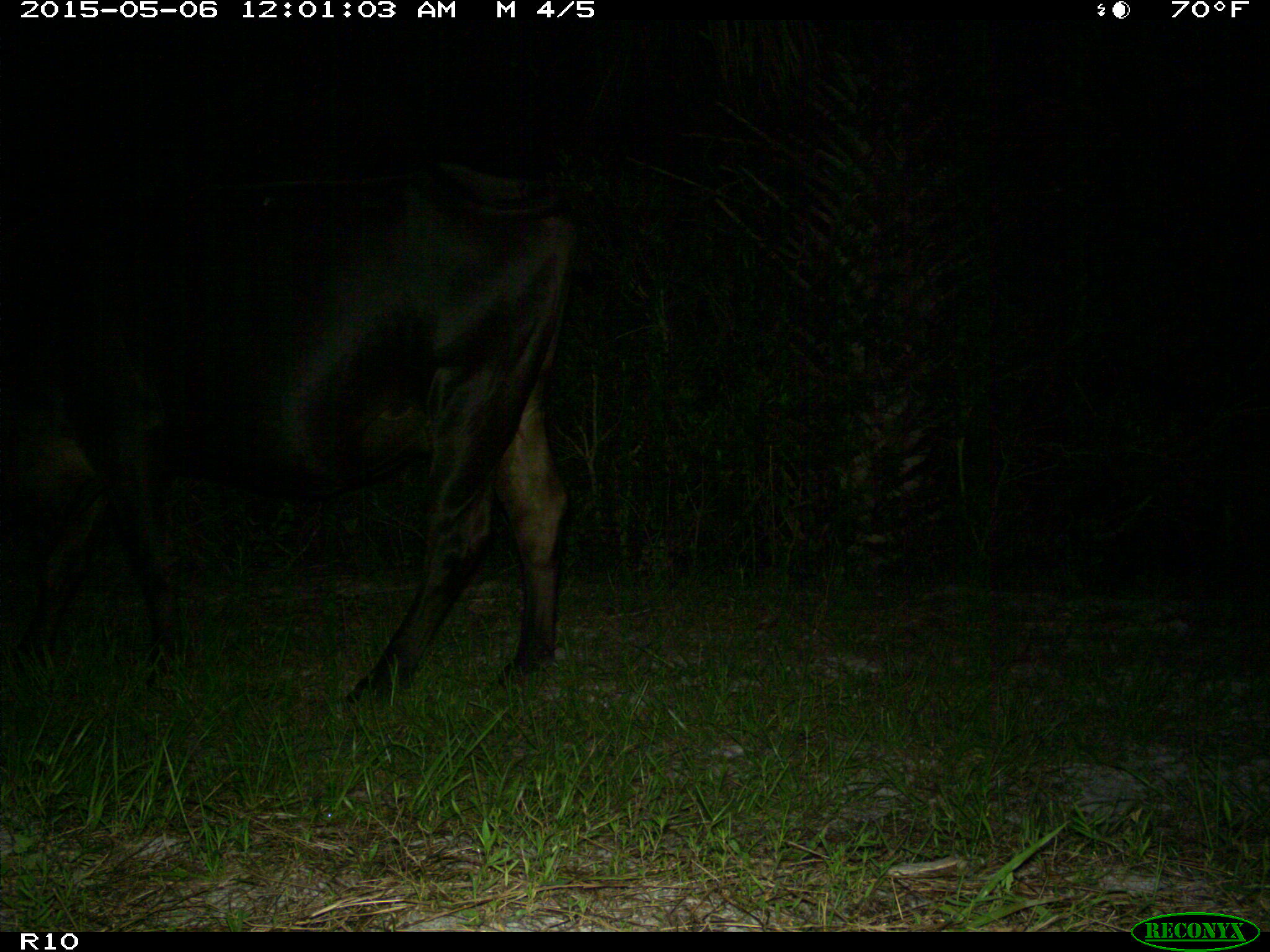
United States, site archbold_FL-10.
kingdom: Animalia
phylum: Chordata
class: Mammalia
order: Artiodactyla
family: Bovidae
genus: Bos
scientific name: Bos taurus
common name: domestic cow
Bos taurus (domestic cow).